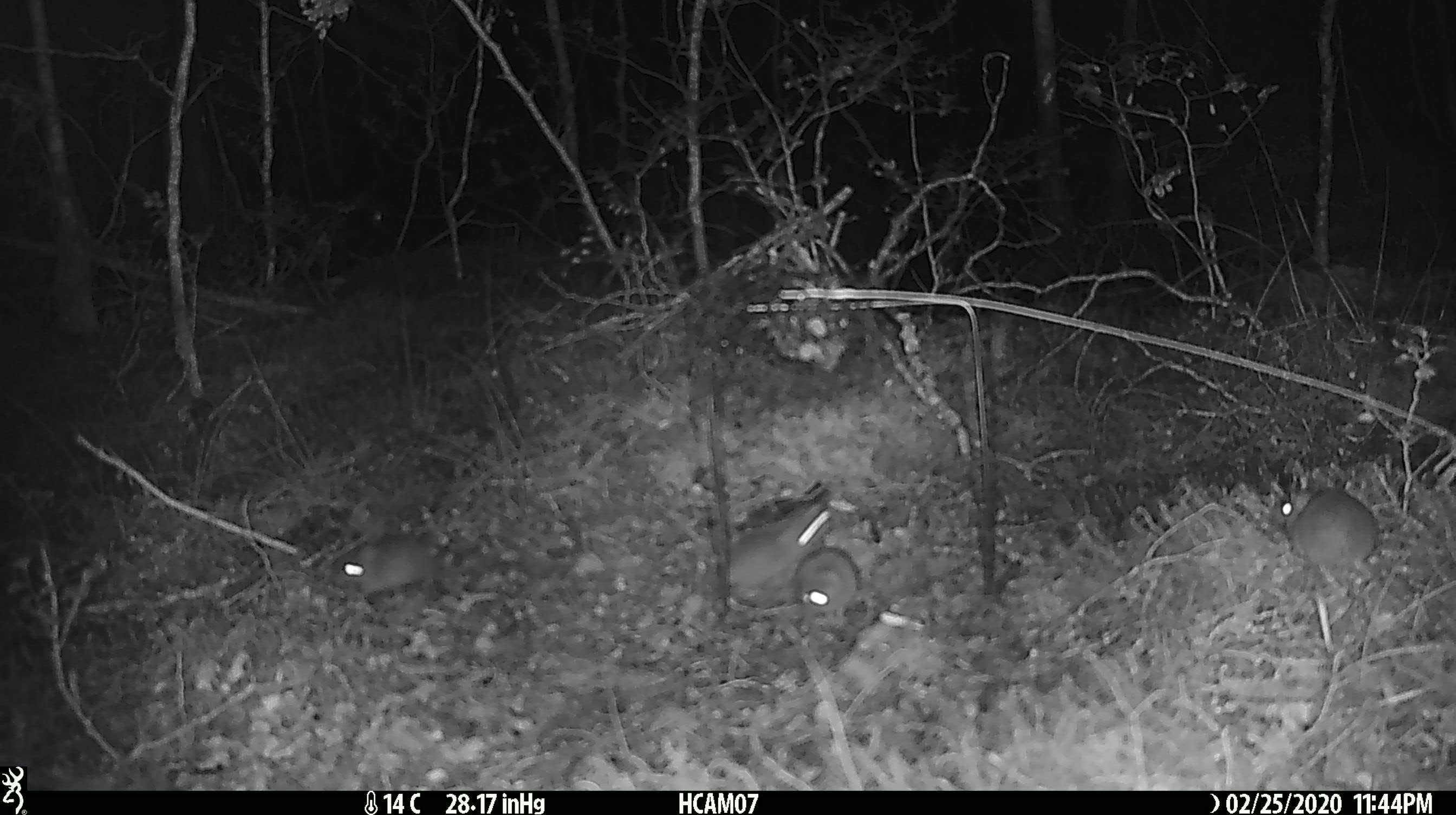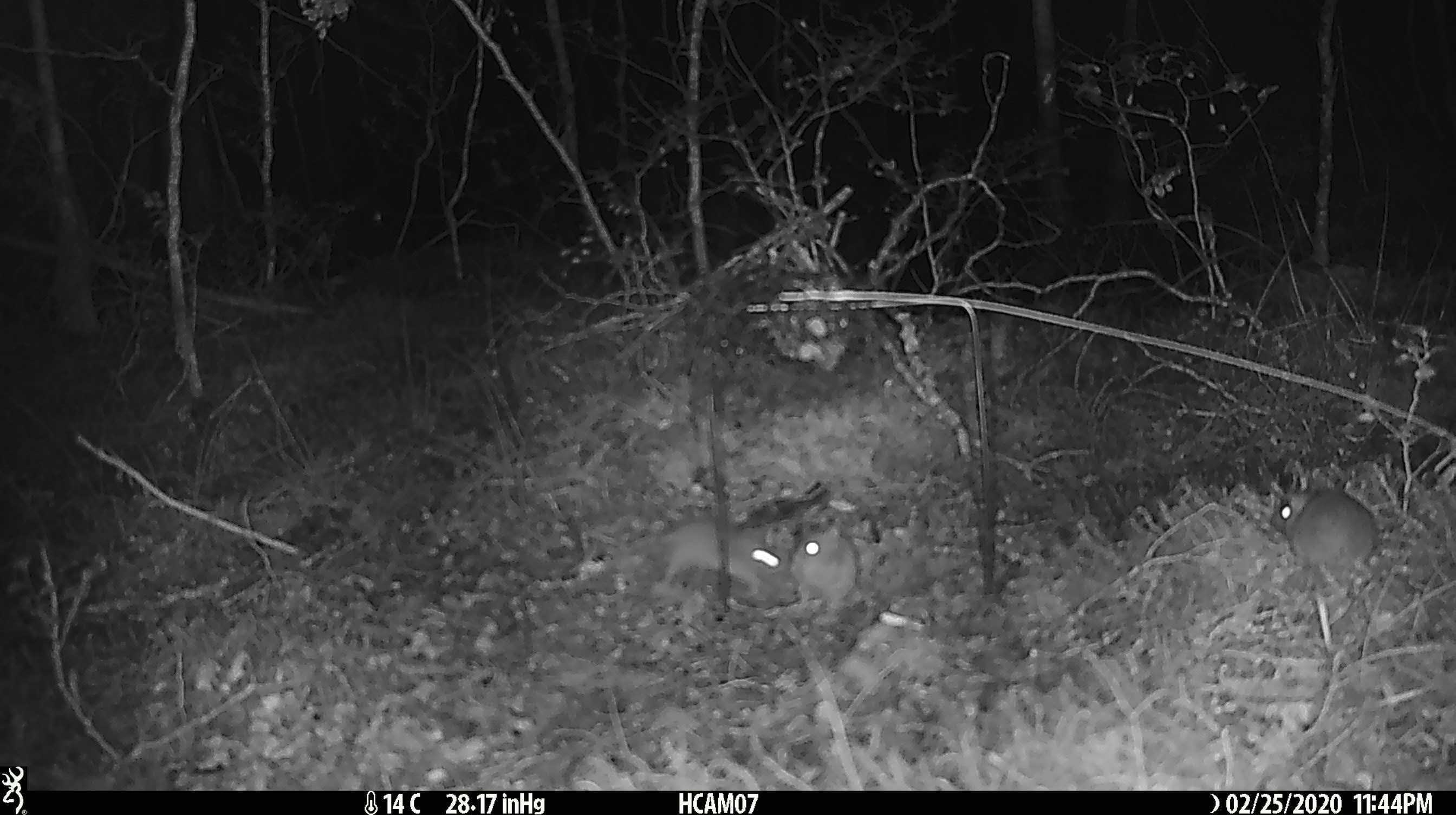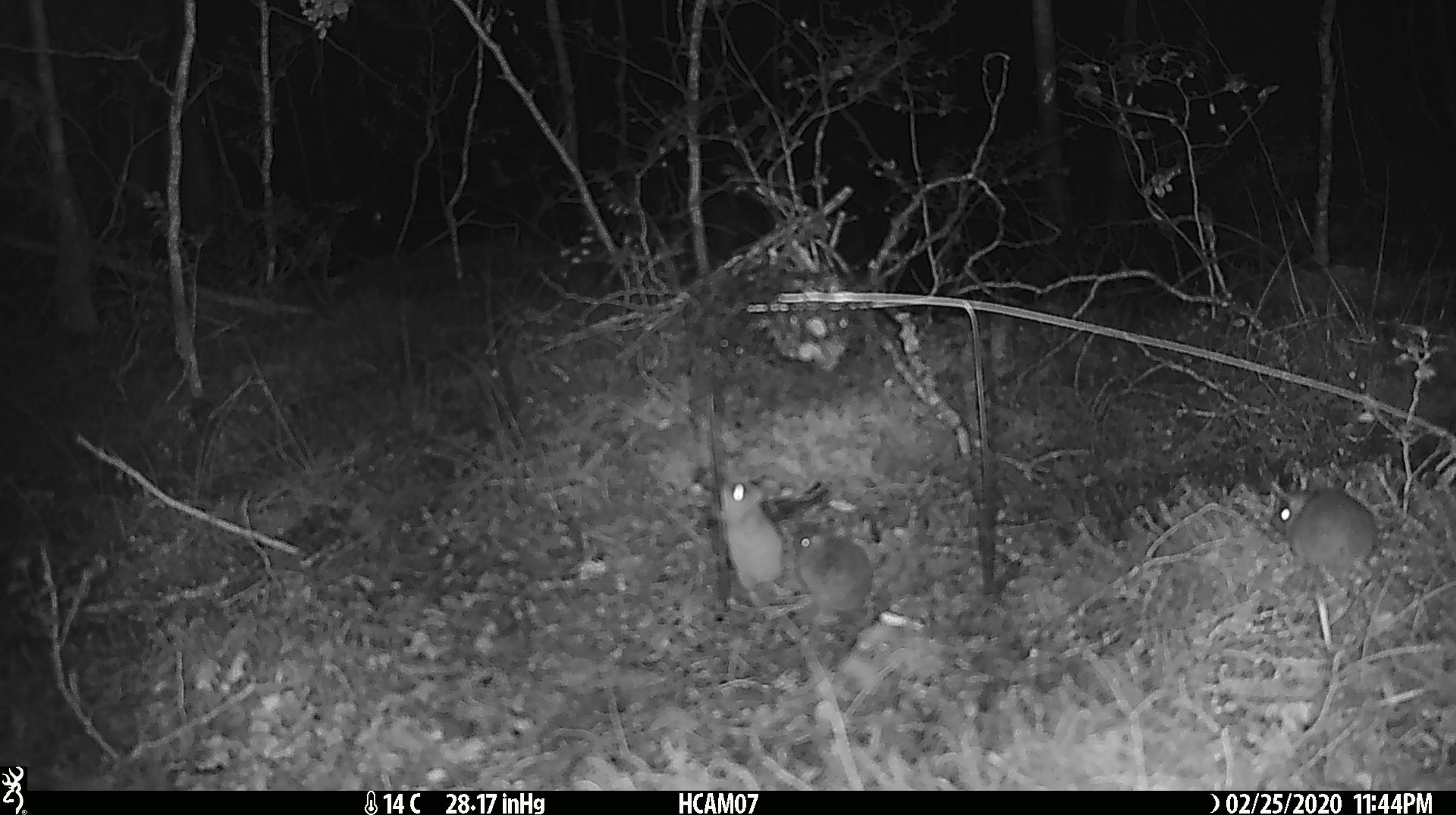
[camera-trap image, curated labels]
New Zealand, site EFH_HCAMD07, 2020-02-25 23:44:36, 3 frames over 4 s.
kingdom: Animalia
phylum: Chordata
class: Mammalia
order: Rodentia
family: Muridae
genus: Mus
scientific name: Mus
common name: mouse